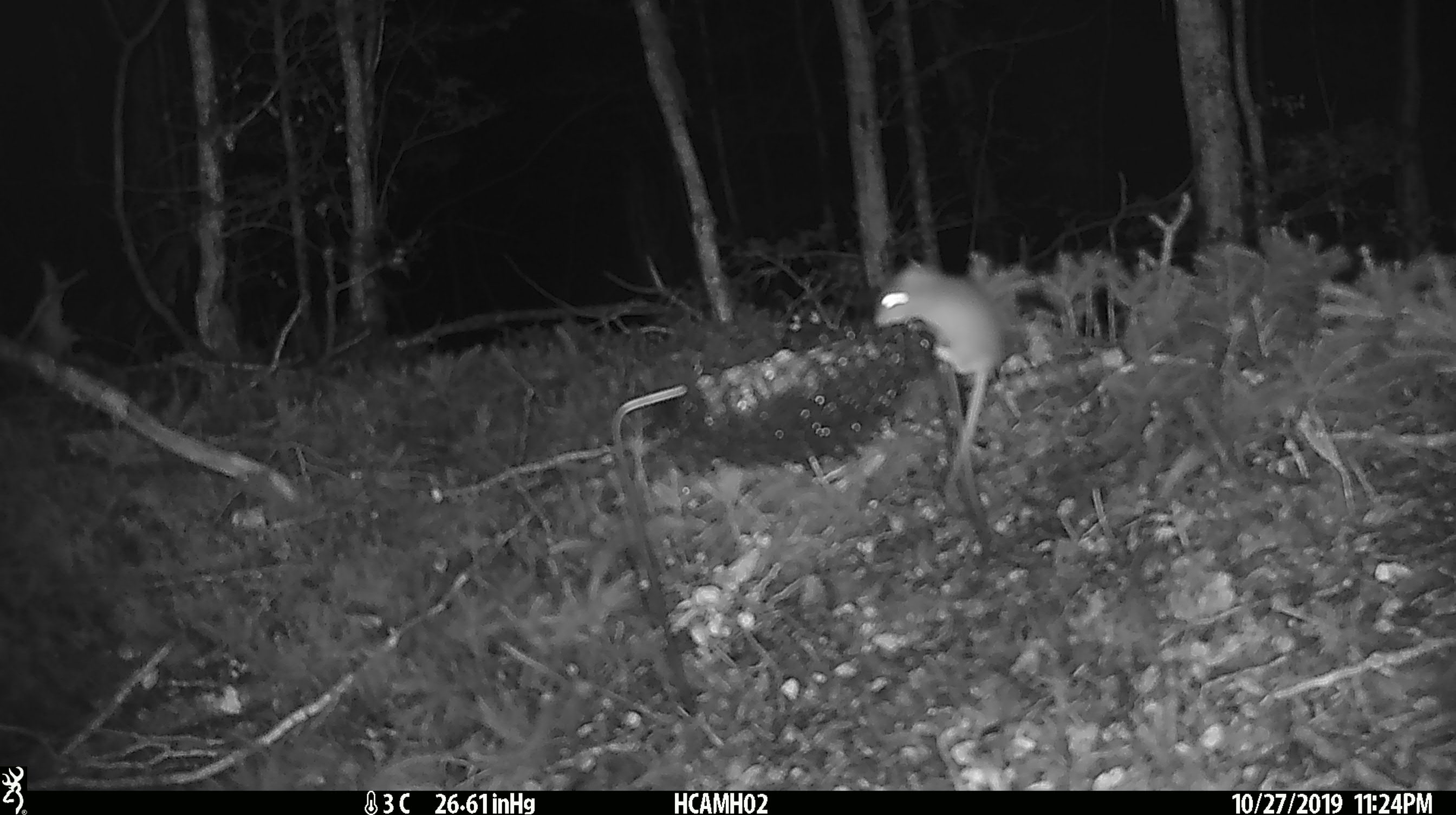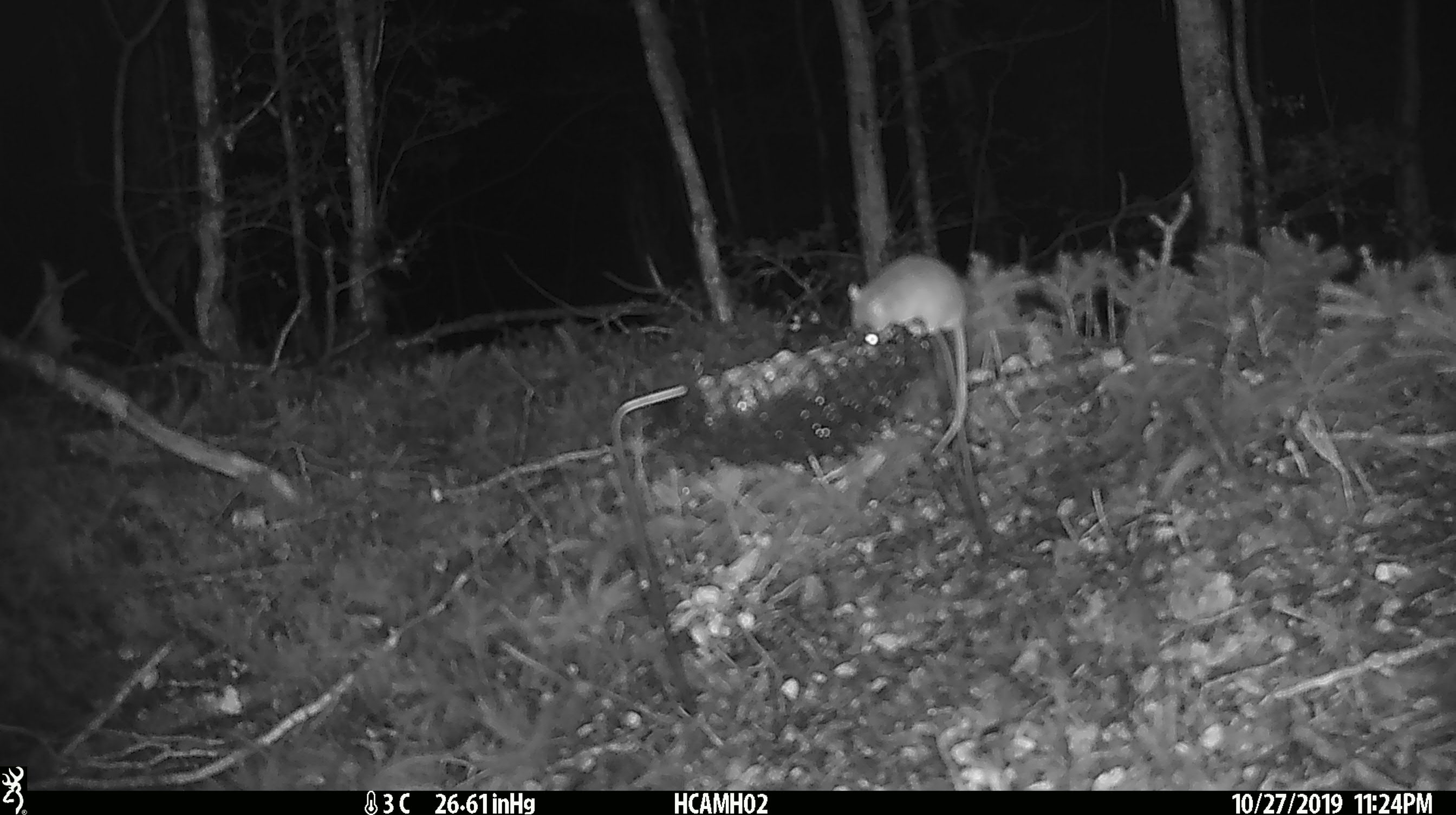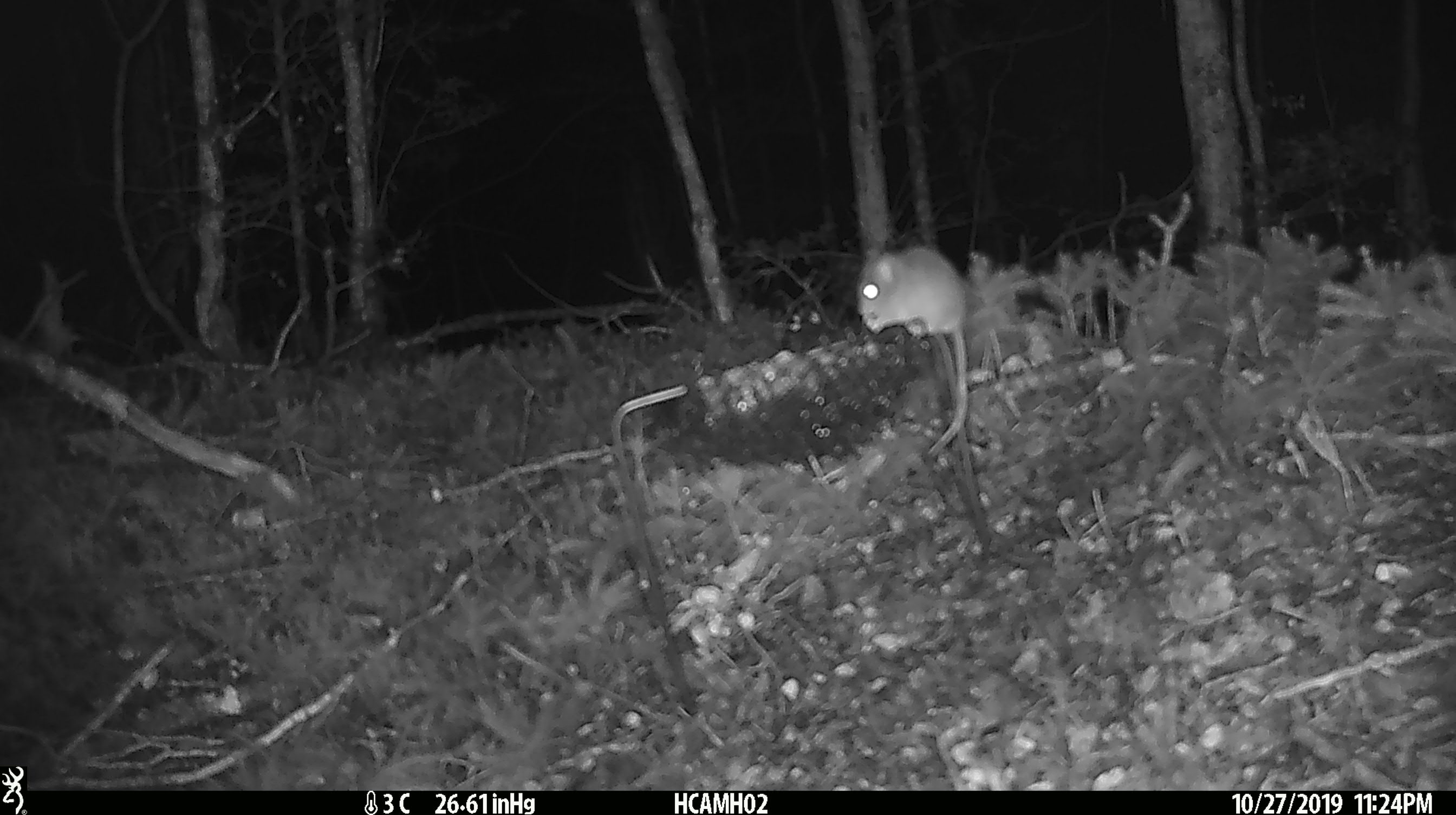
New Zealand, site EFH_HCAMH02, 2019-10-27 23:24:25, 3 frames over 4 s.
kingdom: Animalia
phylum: Chordata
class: Mammalia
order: Rodentia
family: Muridae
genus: Mus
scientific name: Mus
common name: mouse